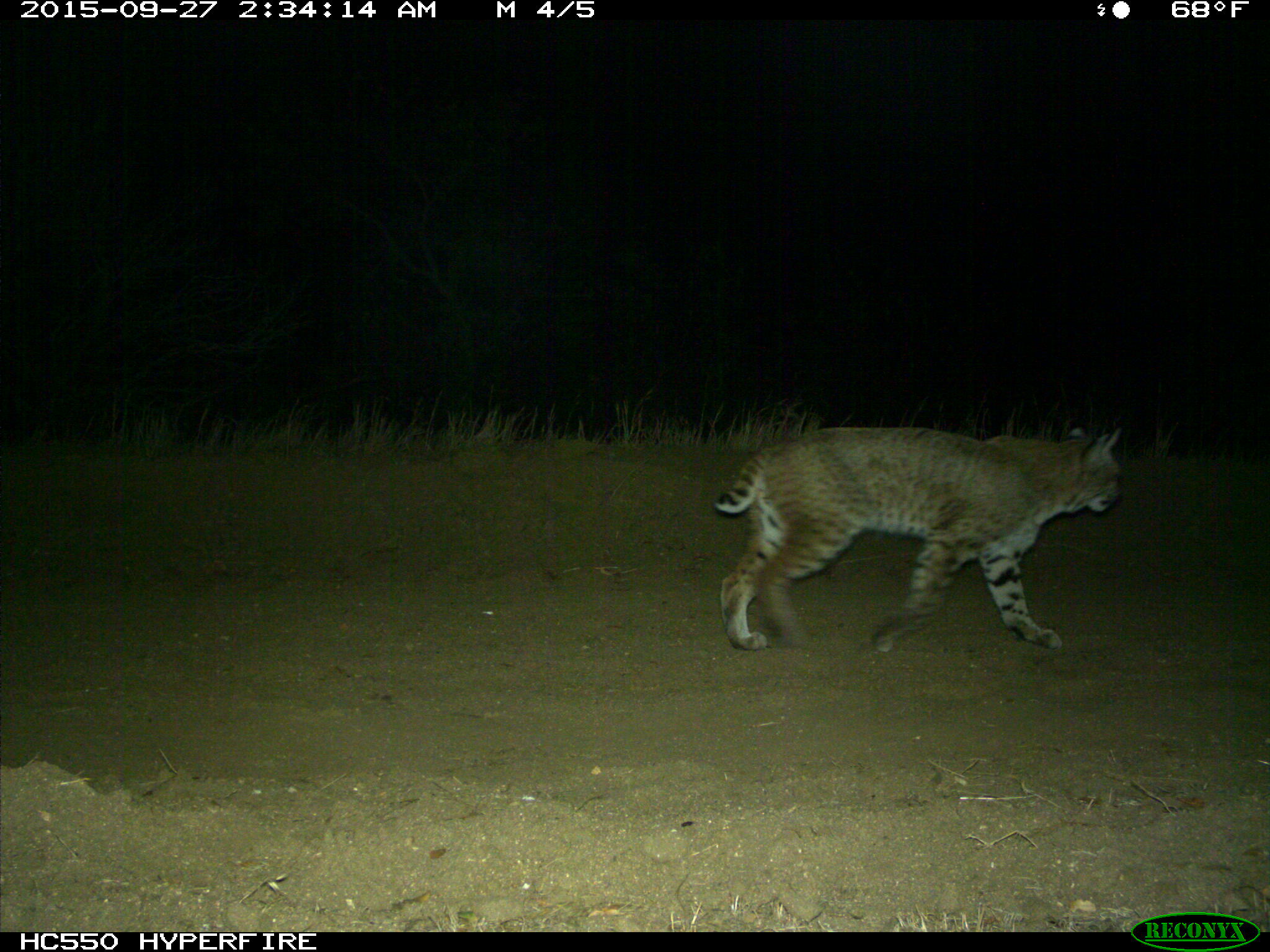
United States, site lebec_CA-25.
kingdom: Animalia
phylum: Chordata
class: Mammalia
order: Carnivora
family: Felidae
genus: Lynx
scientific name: Lynx rufus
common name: bobcat